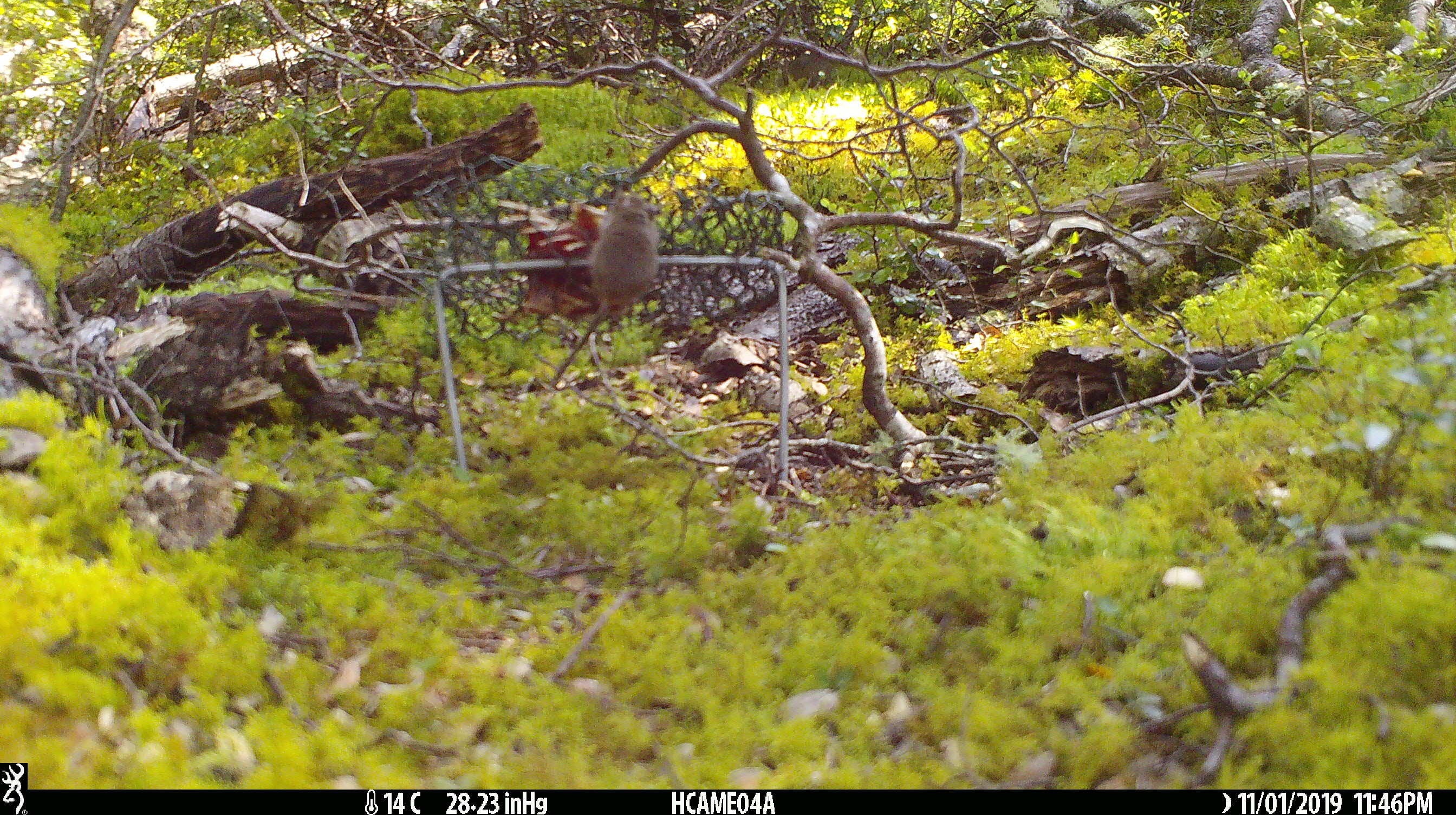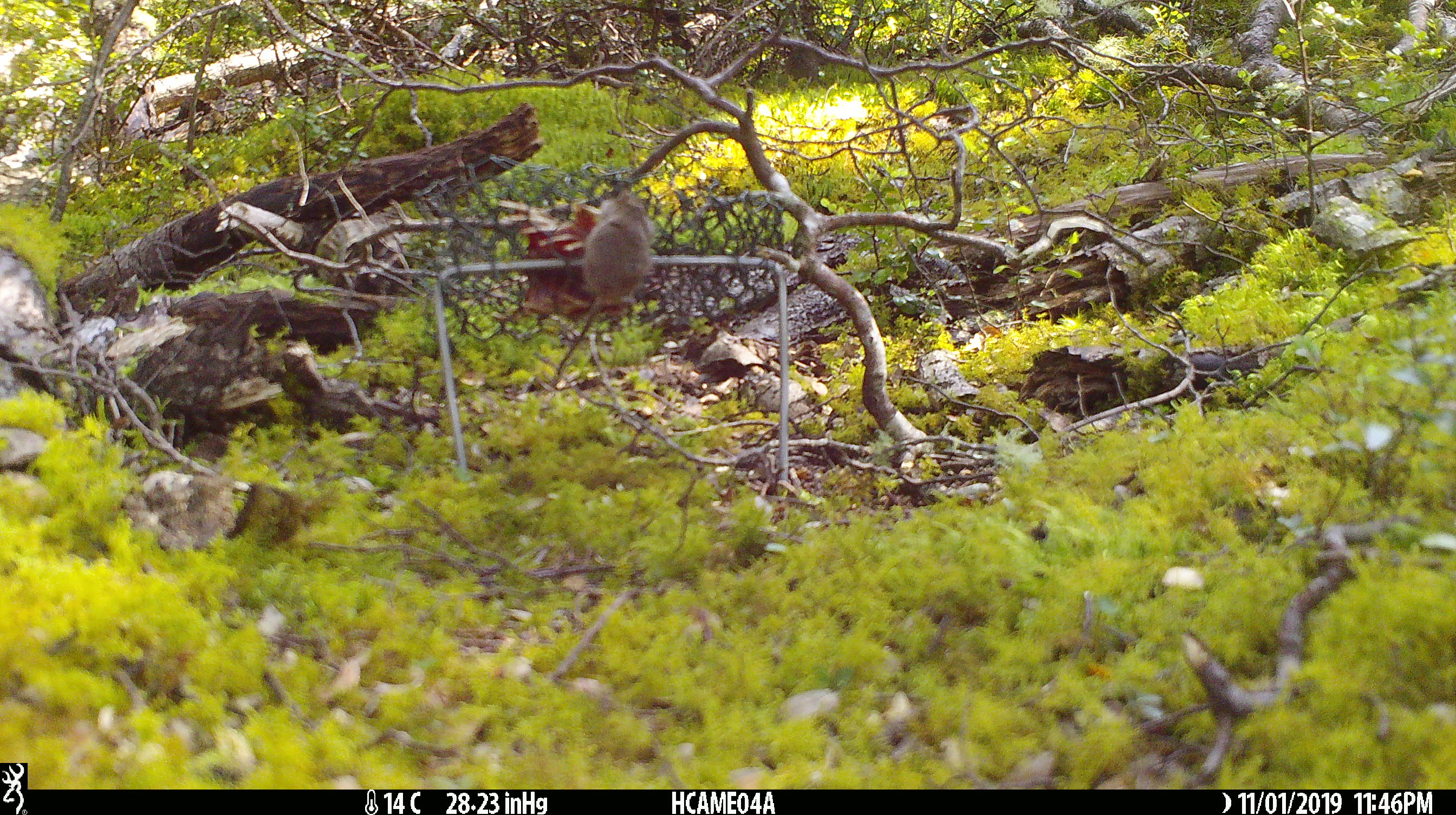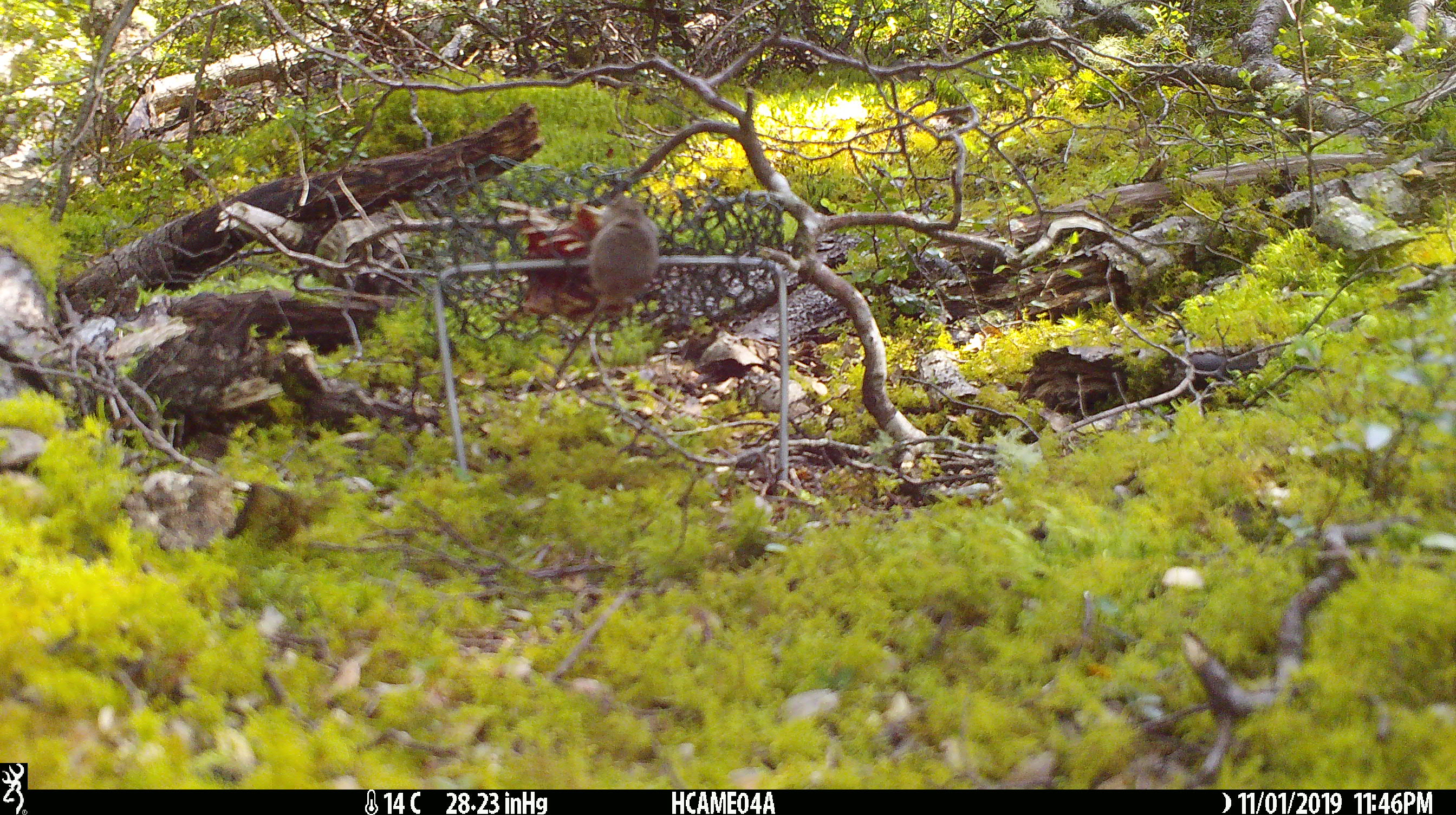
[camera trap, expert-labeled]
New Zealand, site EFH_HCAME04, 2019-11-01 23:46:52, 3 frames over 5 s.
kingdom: Animalia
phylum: Chordata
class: Mammalia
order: Rodentia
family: Muridae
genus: Mus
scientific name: Mus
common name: mouse